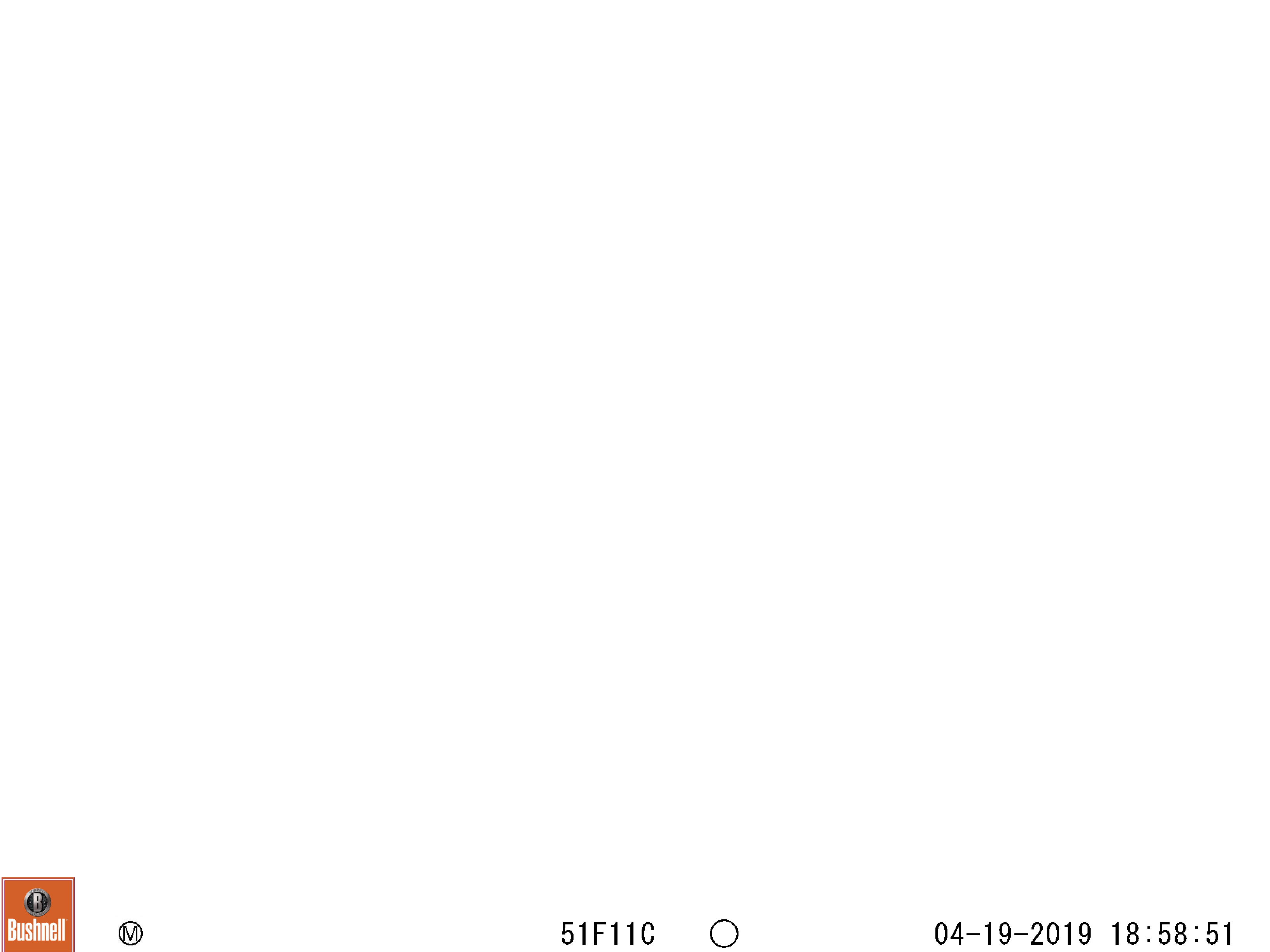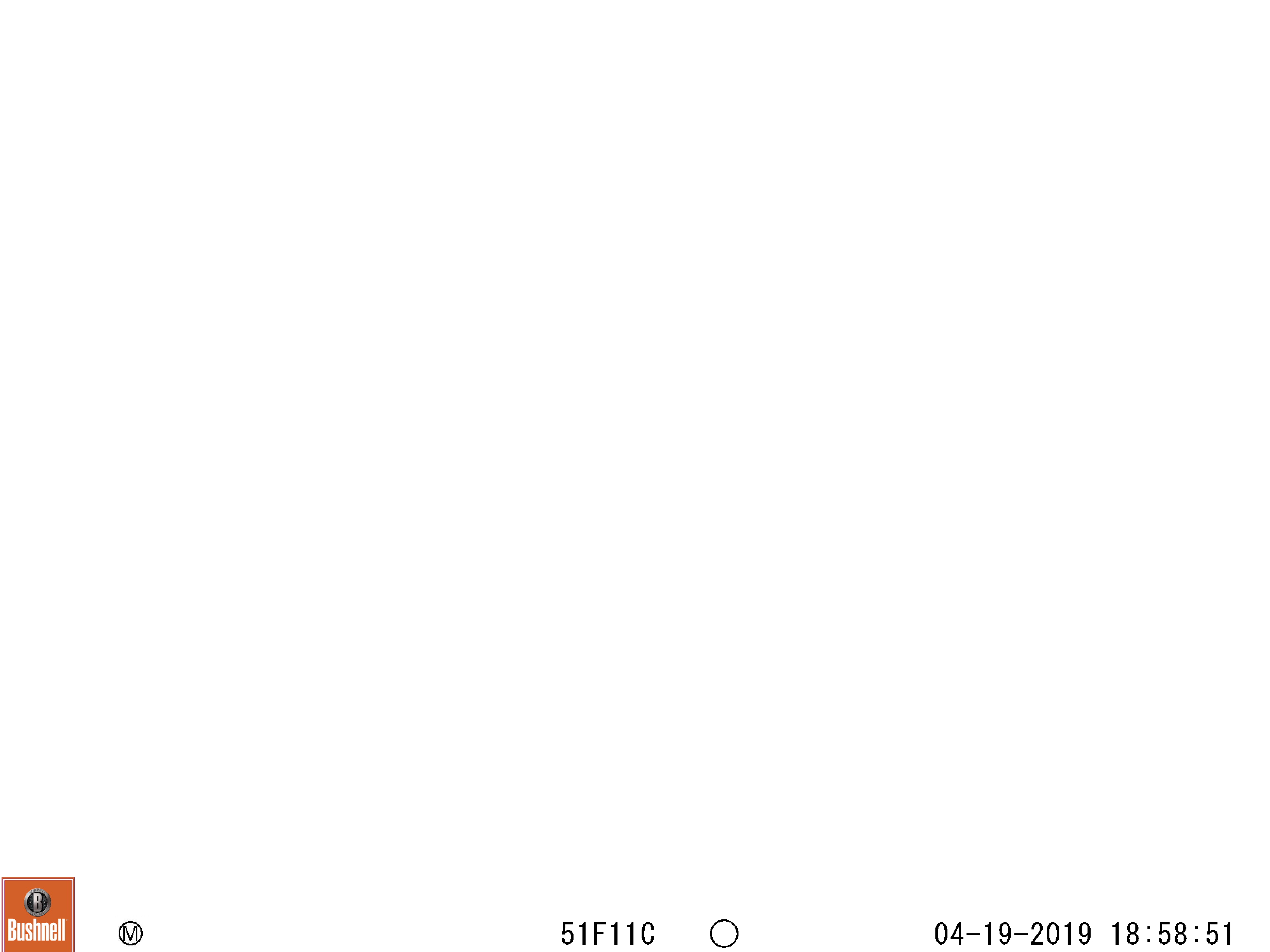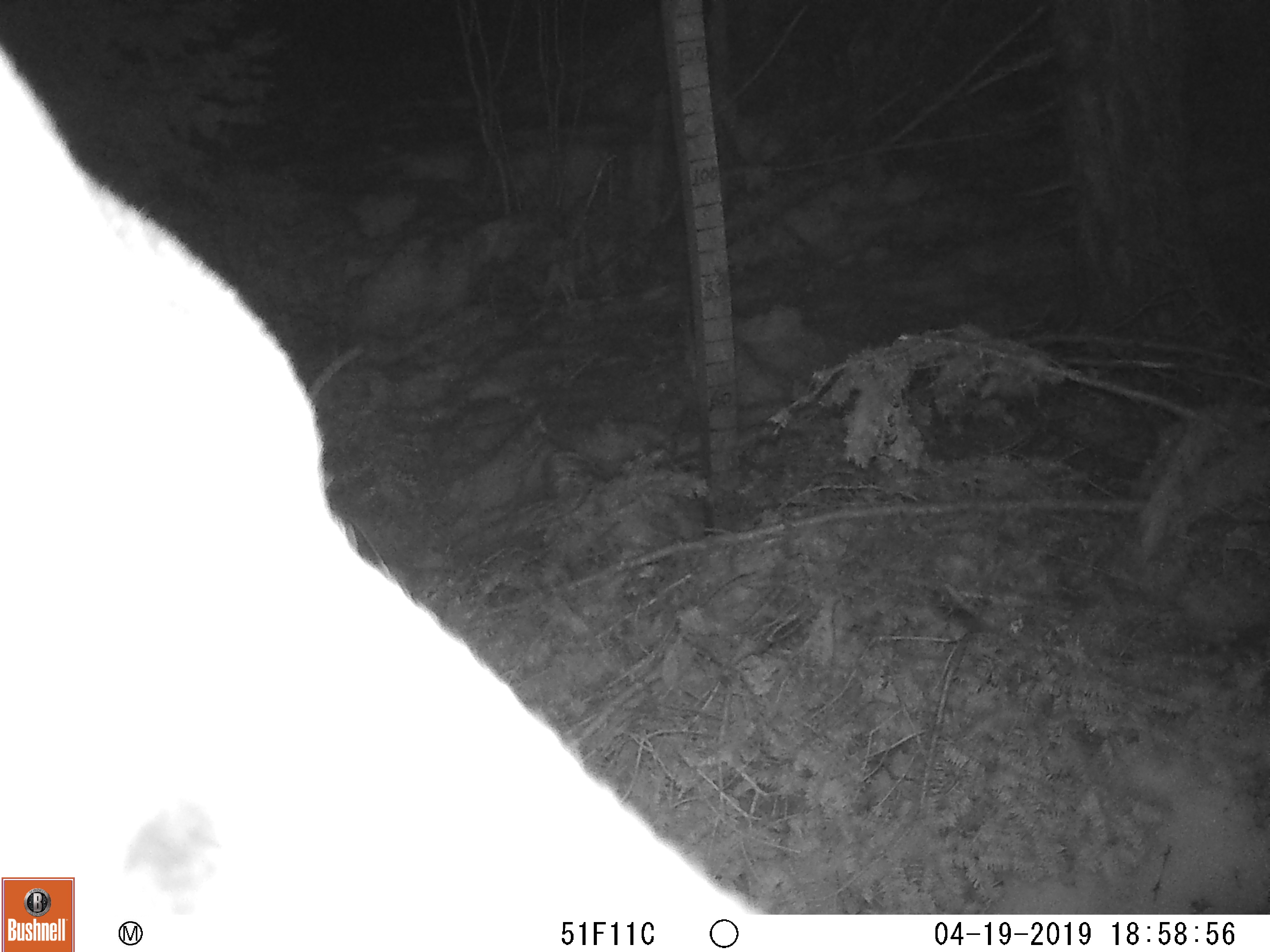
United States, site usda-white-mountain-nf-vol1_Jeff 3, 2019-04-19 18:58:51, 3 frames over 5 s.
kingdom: Animalia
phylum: Chordata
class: Mammalia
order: Artiodactyla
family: Cervidae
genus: Alces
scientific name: Alces alces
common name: moose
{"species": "moose (Alces alces)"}